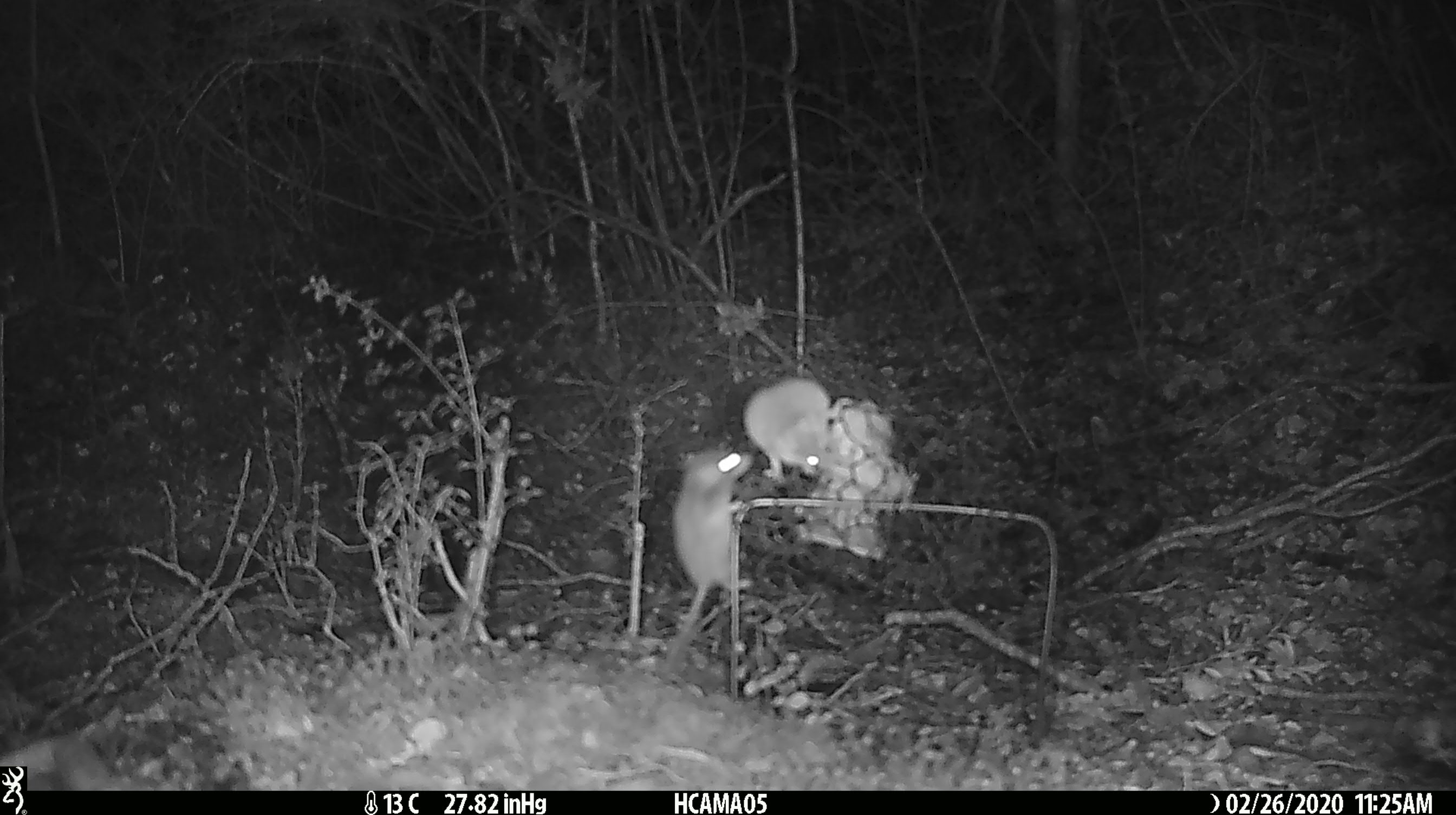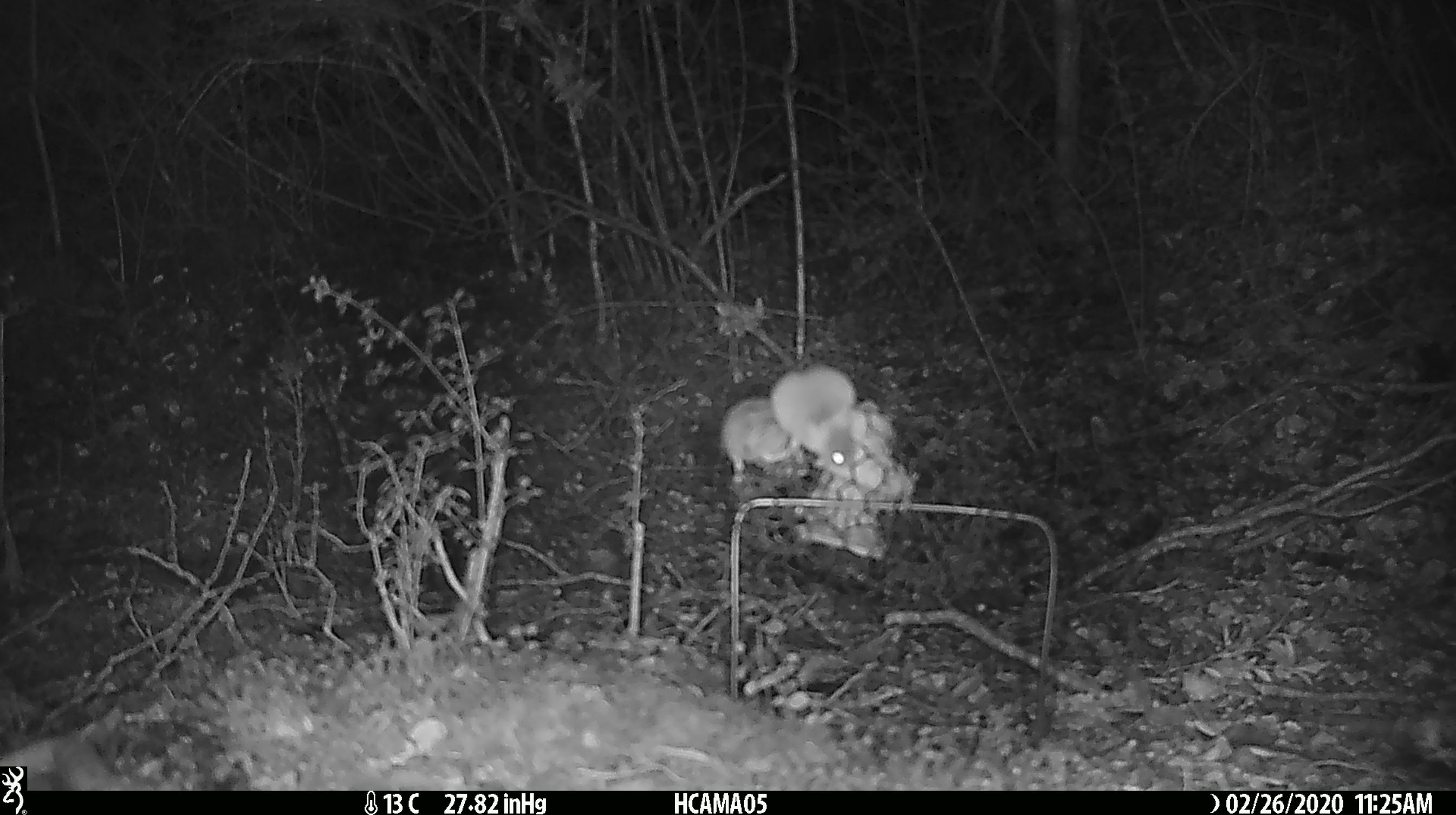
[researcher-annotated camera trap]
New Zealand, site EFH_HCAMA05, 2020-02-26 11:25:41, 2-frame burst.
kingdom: Animalia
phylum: Chordata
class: Mammalia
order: Rodentia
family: Muridae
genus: Mus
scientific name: Mus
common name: mouse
Mouse (Mus).